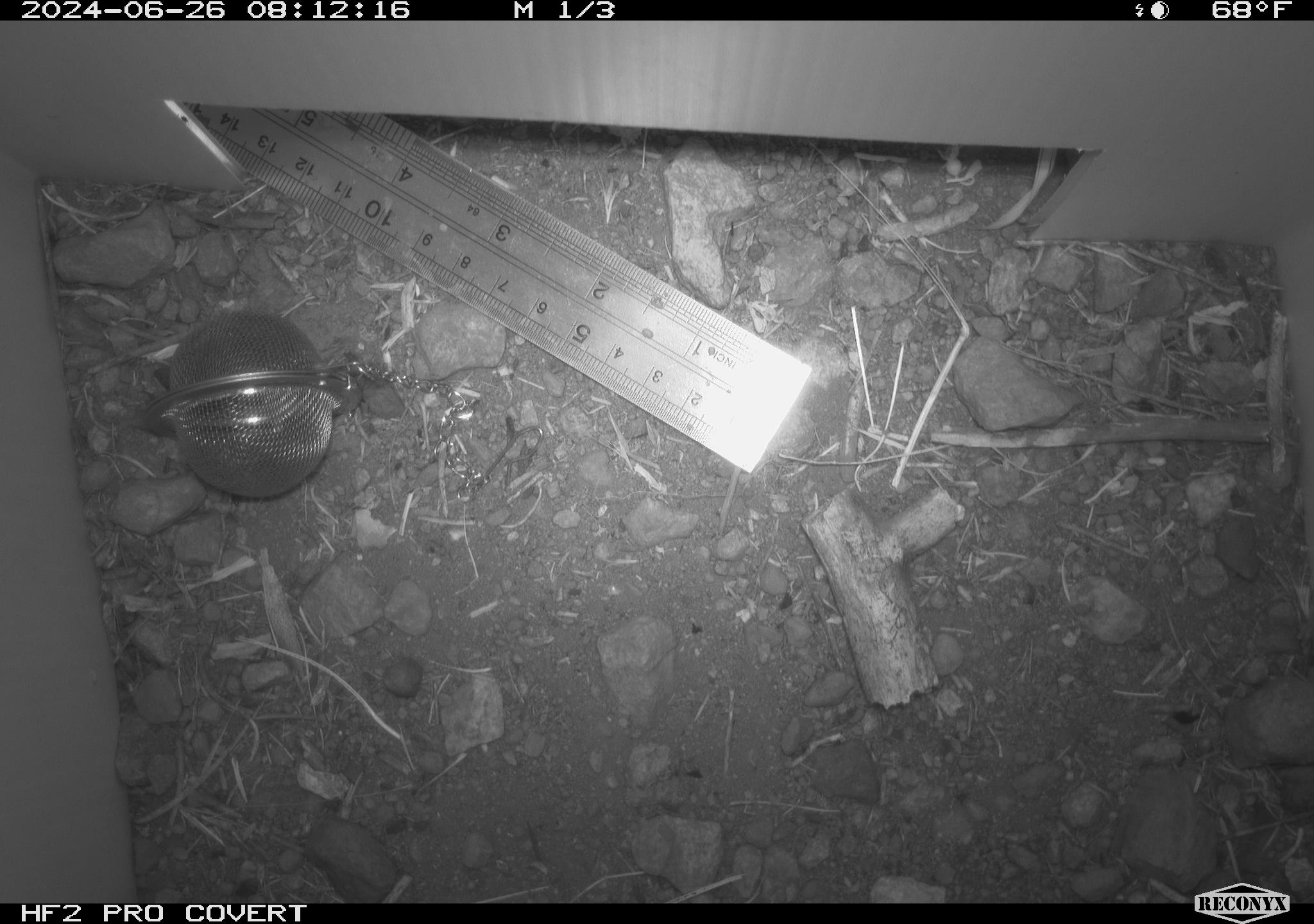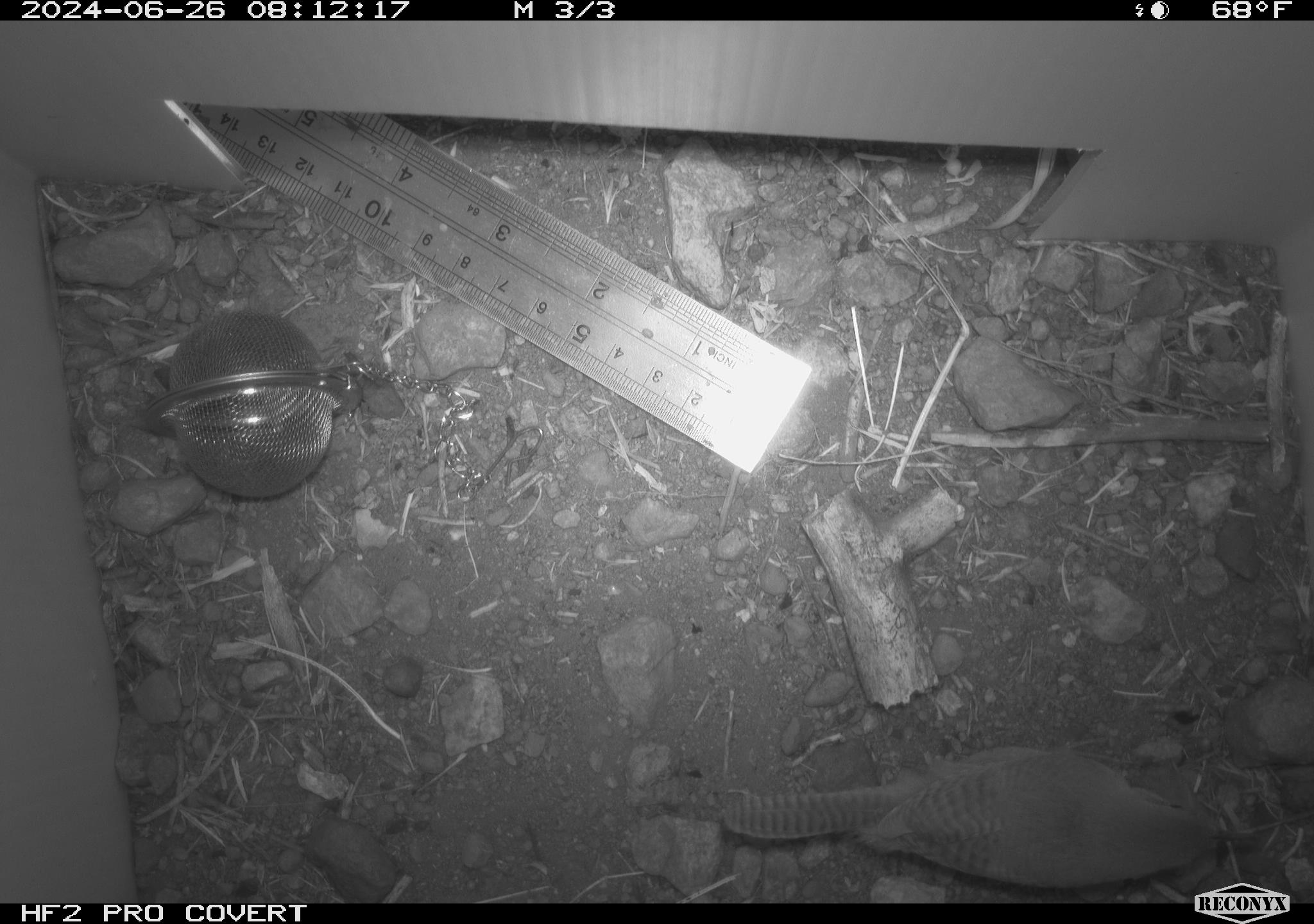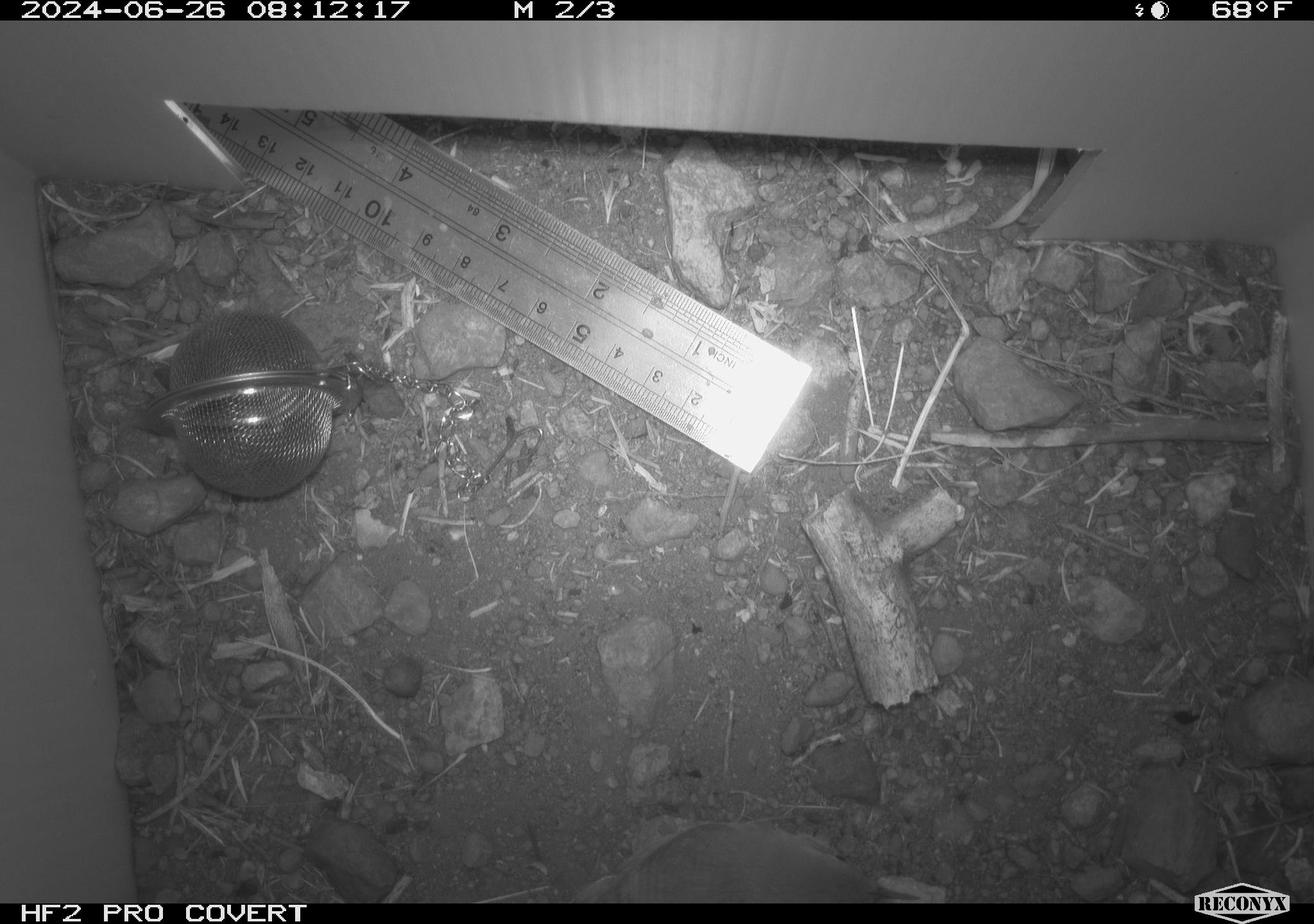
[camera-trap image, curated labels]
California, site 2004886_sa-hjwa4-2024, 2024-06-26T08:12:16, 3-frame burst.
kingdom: Animalia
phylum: Chordata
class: Aves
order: Passeriformes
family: Troglodytidae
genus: Troglodytes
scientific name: Troglodytes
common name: house wrens, winter wrens, and allies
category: troglodytes species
Troglodytes species (house wrens, winter wrens, and allies) (Troglodytes).